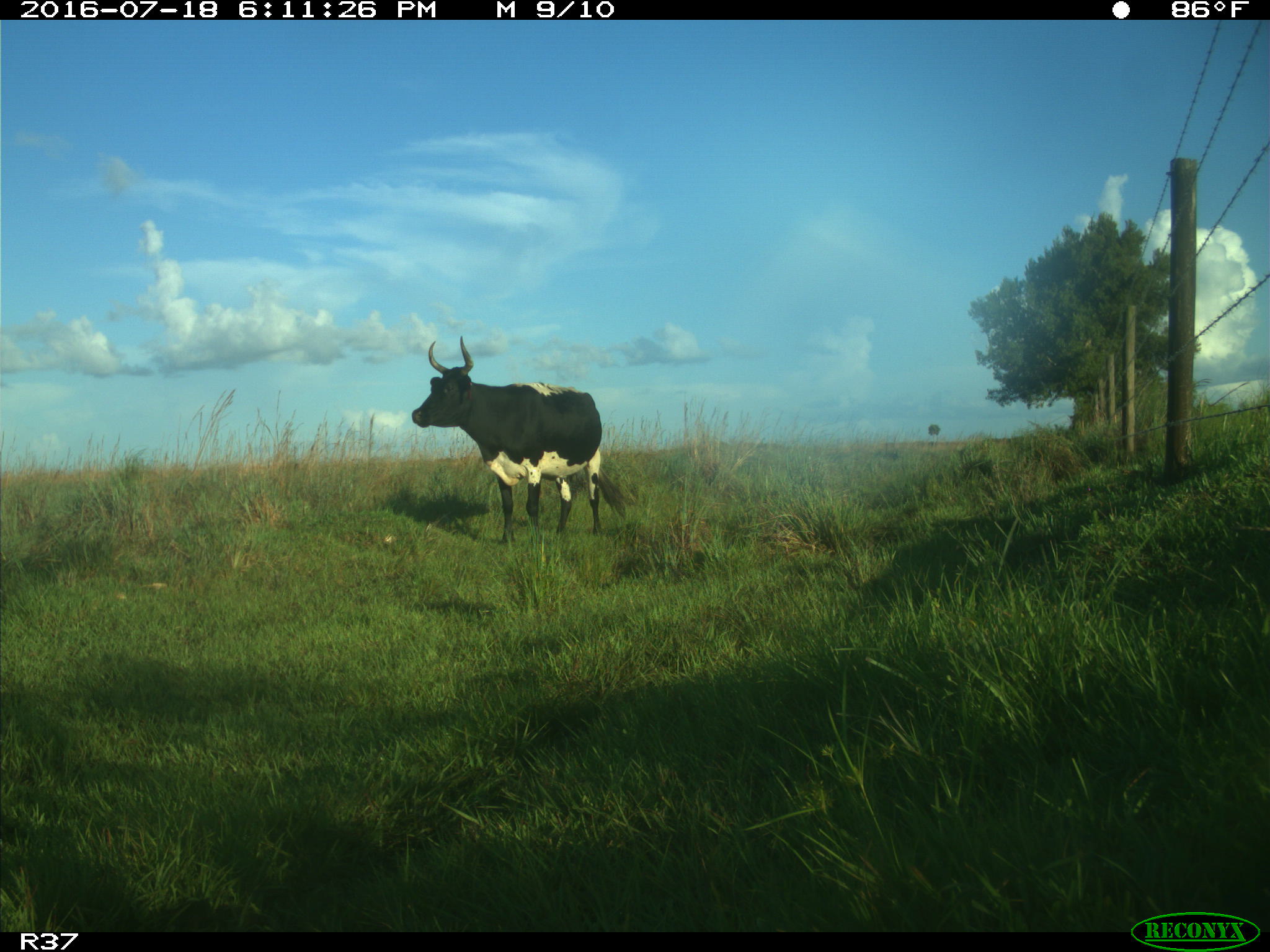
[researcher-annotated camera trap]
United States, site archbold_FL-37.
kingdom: Animalia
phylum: Chordata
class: Mammalia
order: Artiodactyla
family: Bovidae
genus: Bos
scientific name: Bos taurus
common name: domestic cow